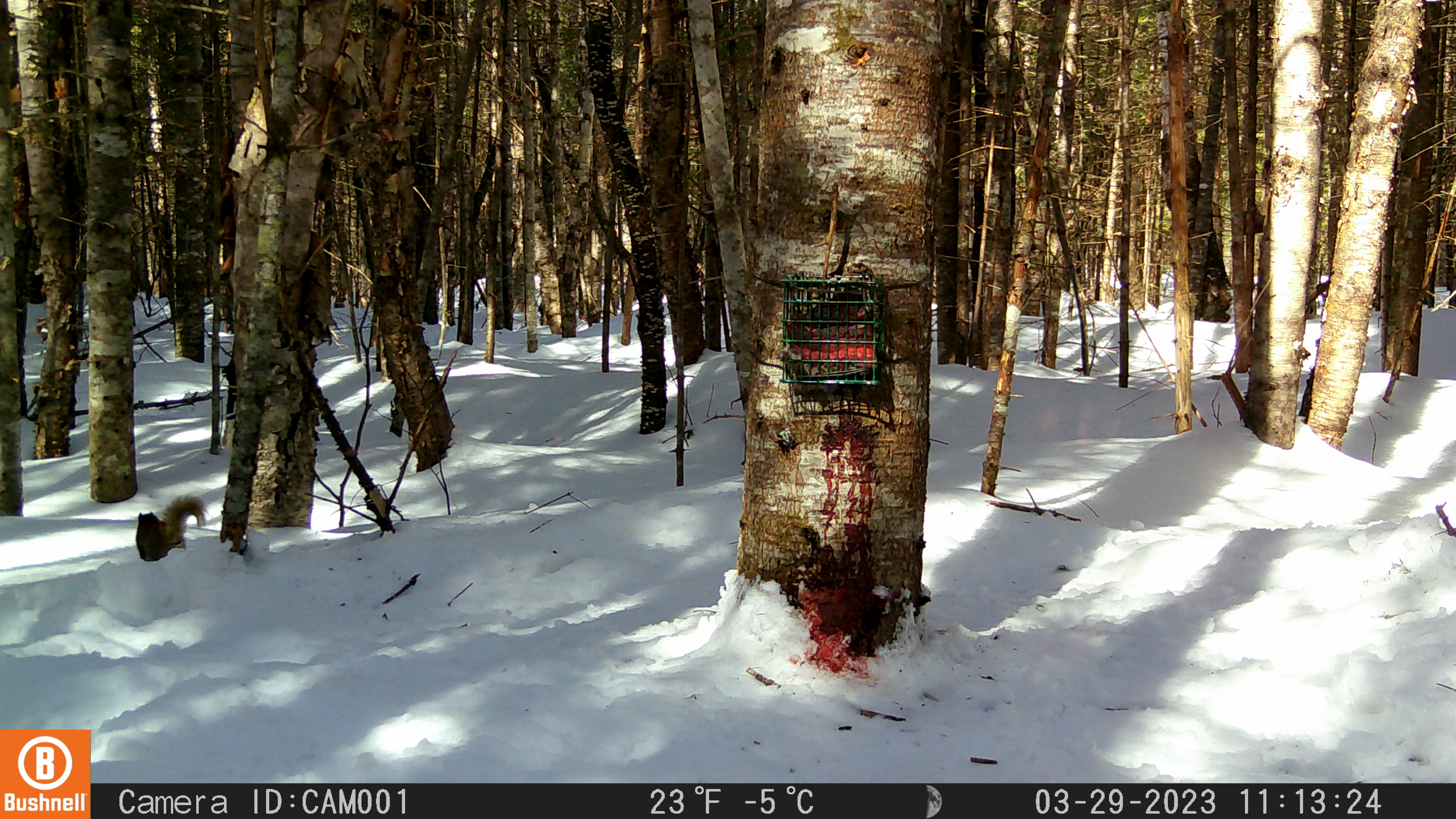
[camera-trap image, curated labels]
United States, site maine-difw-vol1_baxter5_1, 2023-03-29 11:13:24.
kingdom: Animalia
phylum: Chordata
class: Mammalia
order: Rodentia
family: Sciuridae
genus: Tamiasciurus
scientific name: Tamiasciurus hudsonicus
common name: red squirrel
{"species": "red squirrel (Tamiasciurus hudsonicus)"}